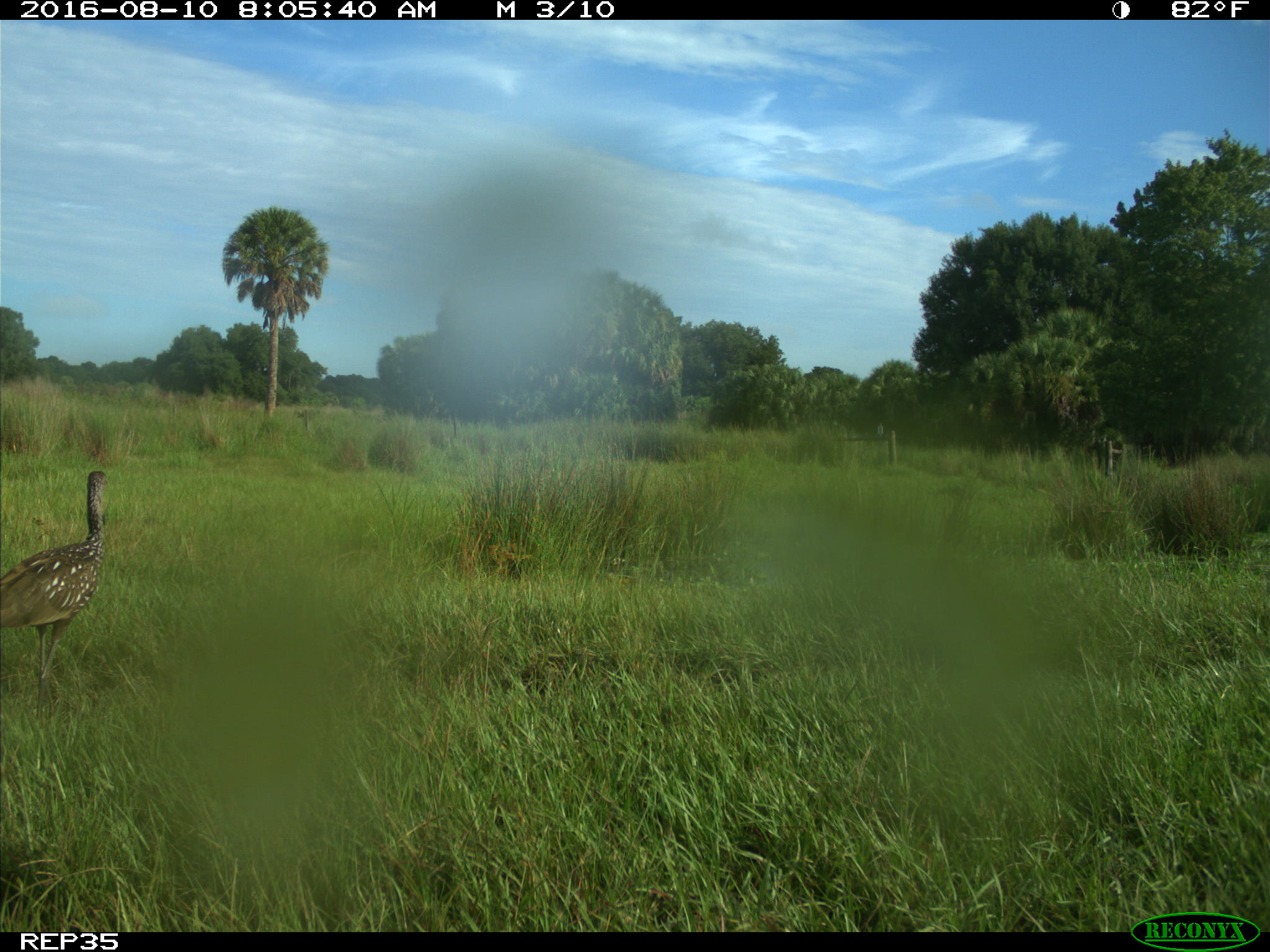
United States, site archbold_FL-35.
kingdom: Animalia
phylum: Chordata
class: Aves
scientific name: Aves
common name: birds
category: unidentified bird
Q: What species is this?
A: Unidentified bird (birds) (Aves).